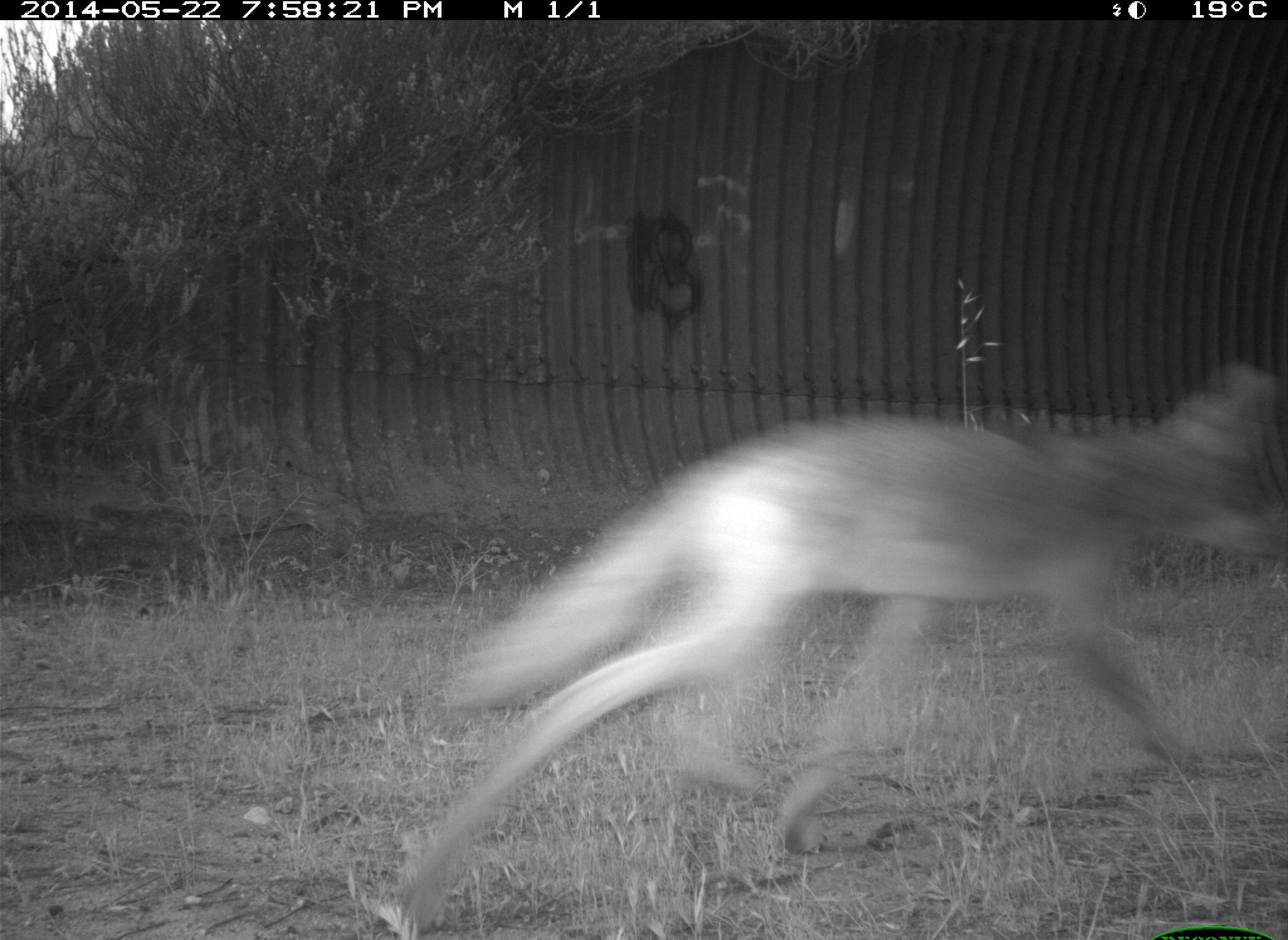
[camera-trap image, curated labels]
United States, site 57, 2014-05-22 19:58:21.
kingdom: Animalia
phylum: Chordata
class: Mammalia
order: Carnivora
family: Canidae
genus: Canis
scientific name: Canis latrans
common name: coyote